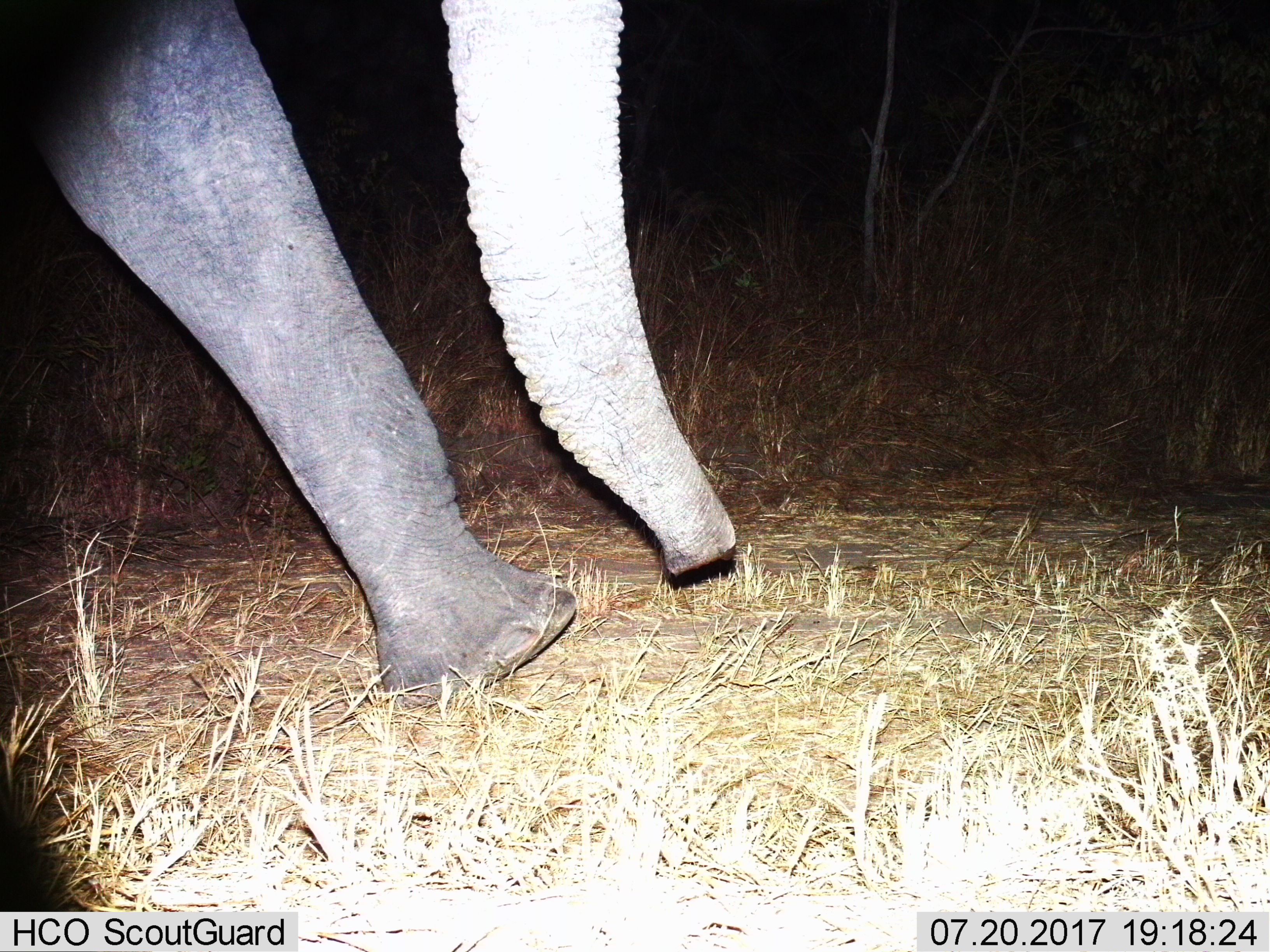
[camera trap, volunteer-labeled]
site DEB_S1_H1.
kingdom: Animalia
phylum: Chordata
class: Mammalia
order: Proboscidea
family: Elephantidae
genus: Loxodonta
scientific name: Loxodonta africana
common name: african bush elephant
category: elephant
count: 1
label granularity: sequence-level